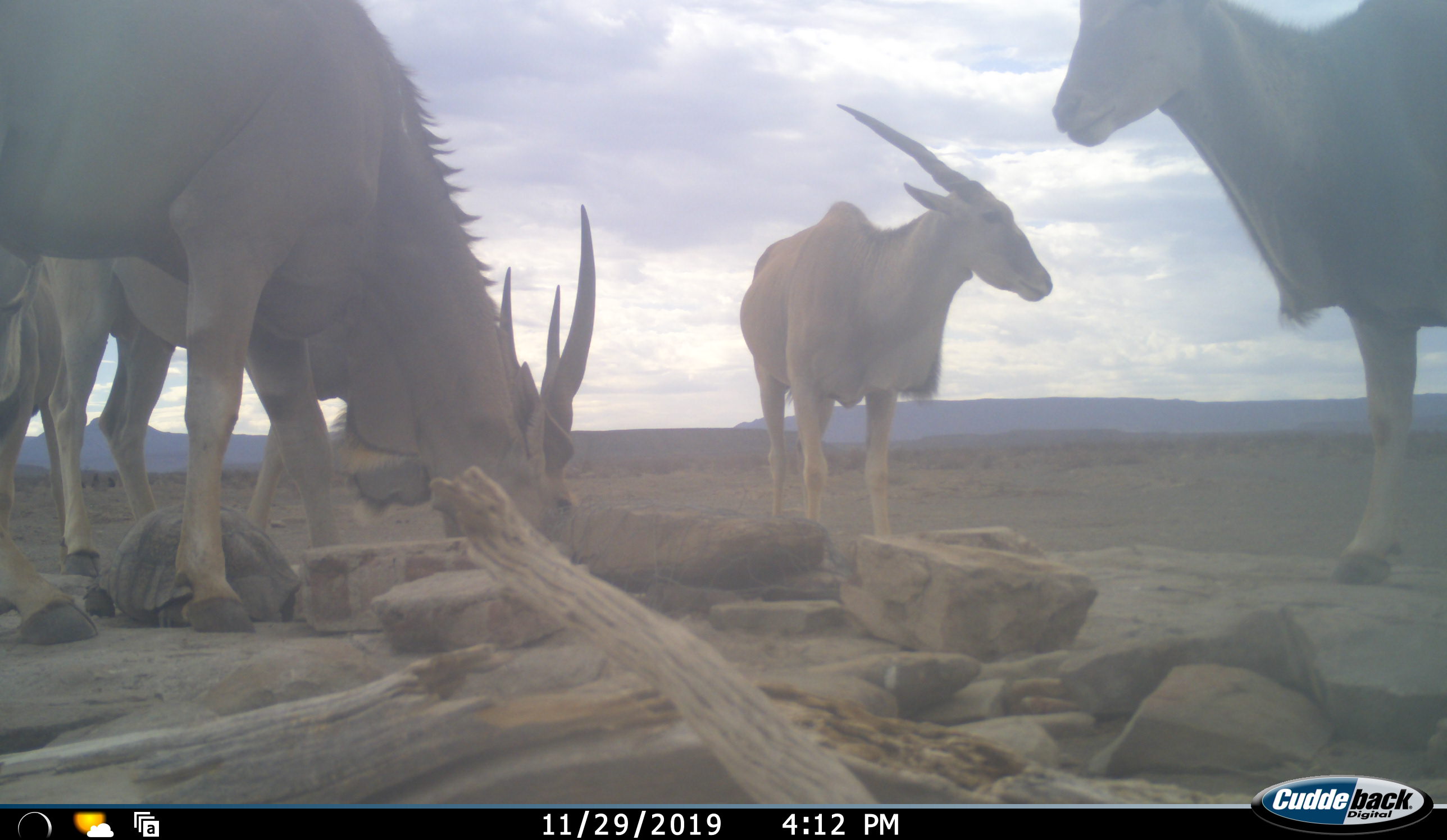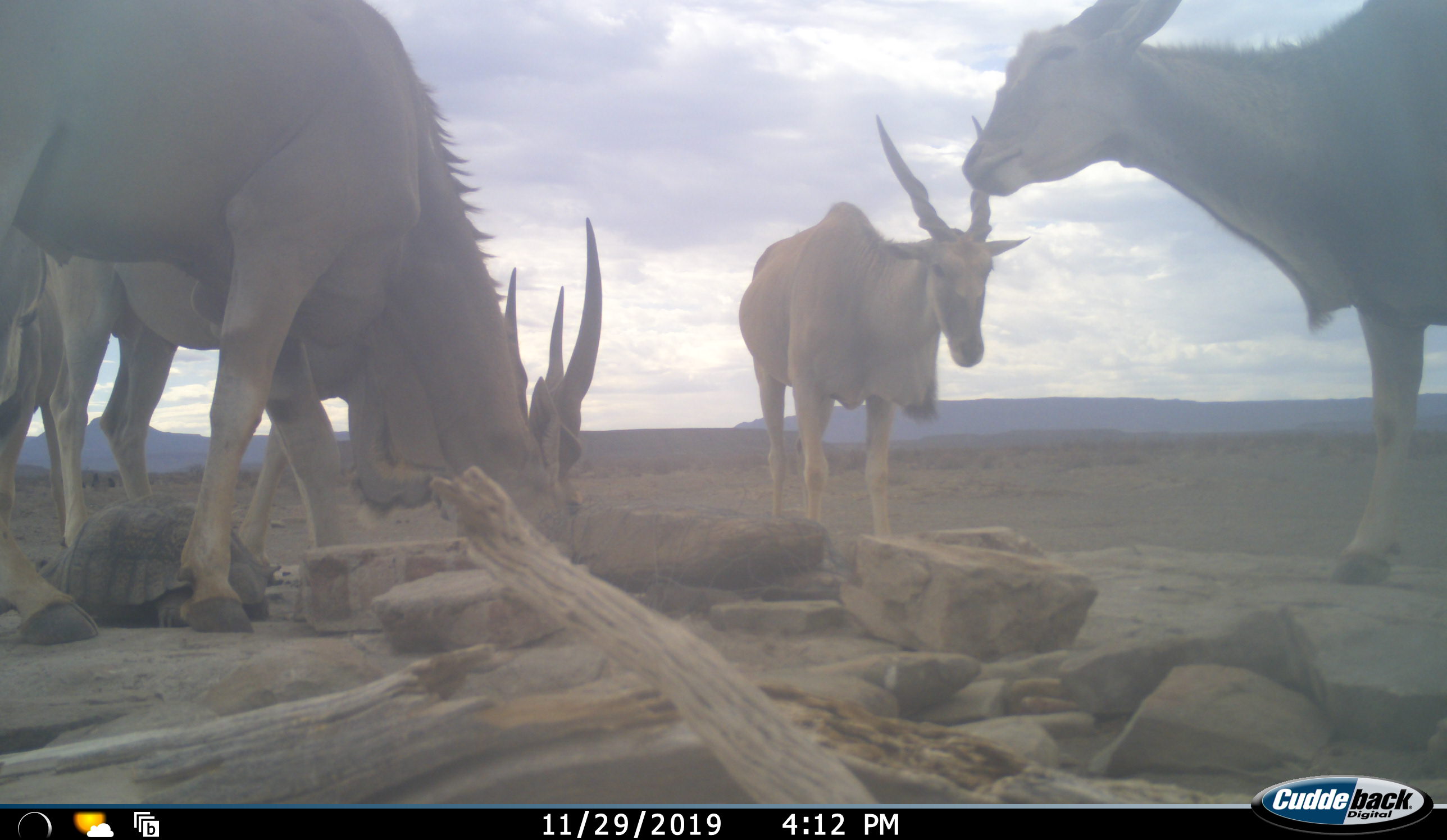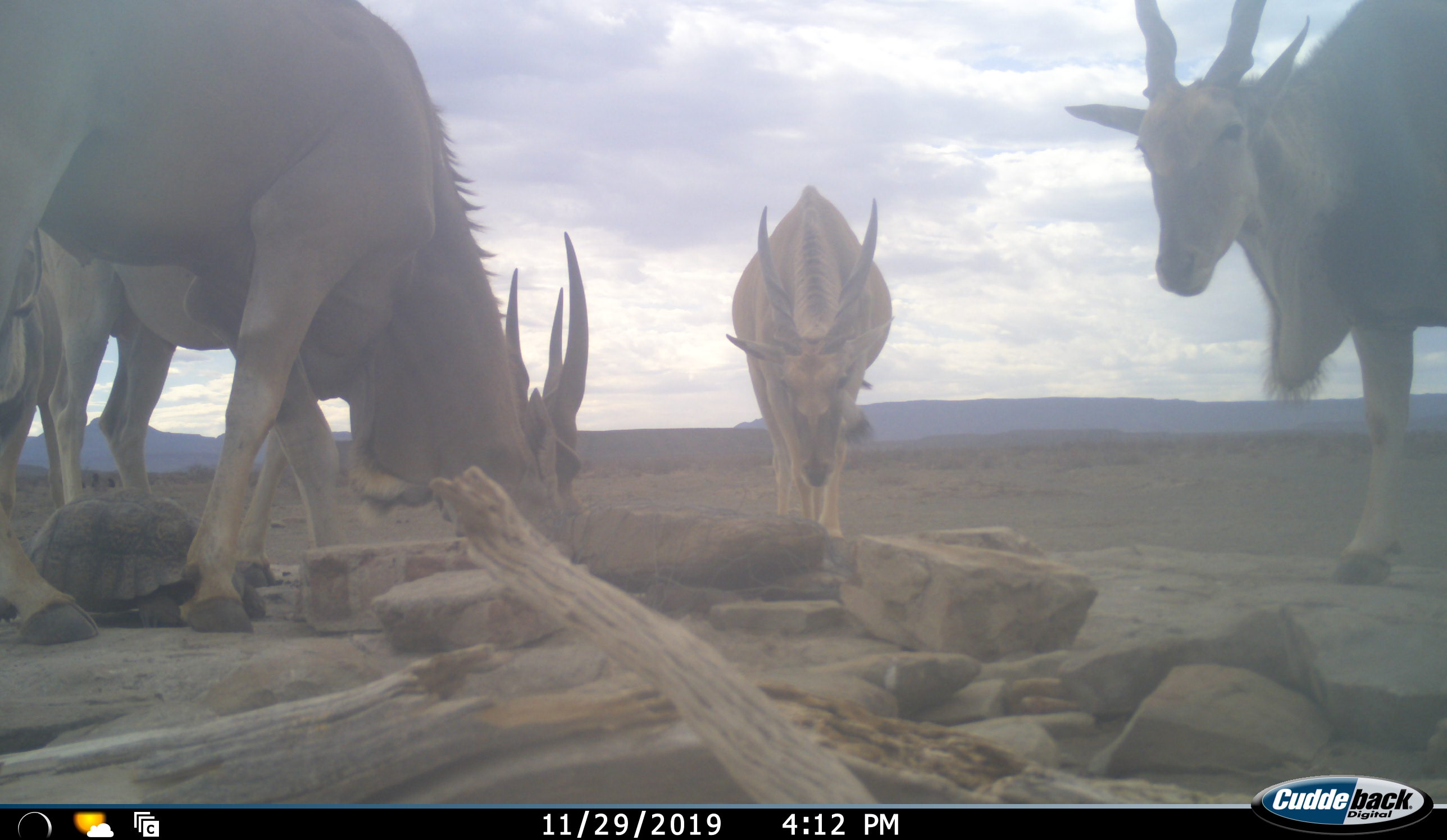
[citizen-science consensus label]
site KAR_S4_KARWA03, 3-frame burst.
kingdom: Animalia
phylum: Chordata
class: Mammalia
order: Artiodactyla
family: Bovidae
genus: Tragelaphus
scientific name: Tragelaphus oryx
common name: eland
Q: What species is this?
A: Eland (Tragelaphus oryx).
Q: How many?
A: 5.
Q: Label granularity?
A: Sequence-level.